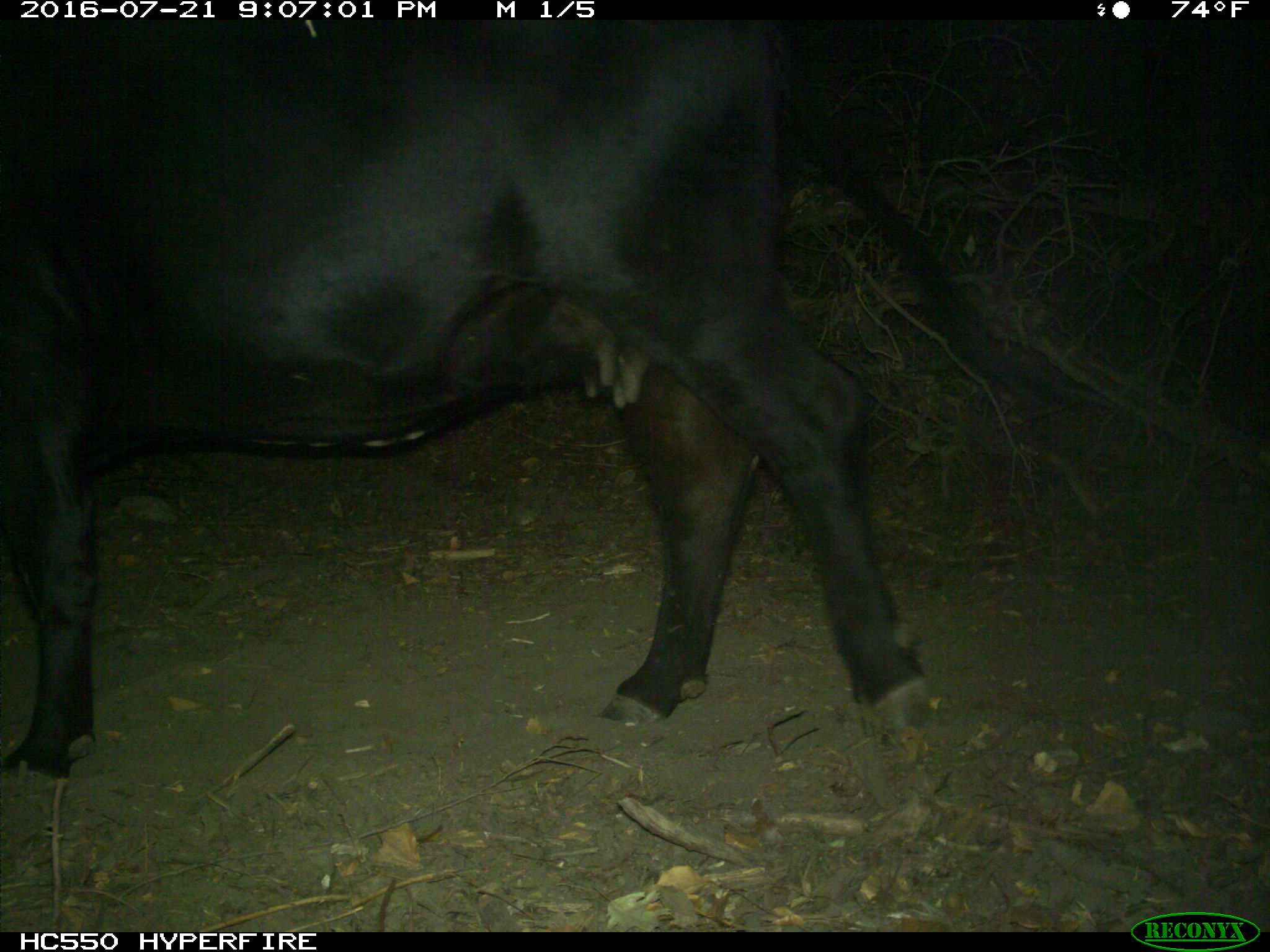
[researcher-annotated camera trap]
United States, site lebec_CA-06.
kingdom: Animalia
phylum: Chordata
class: Mammalia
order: Artiodactyla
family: Bovidae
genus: Bos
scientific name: Bos taurus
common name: domestic cow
Bos taurus (domestic cow).